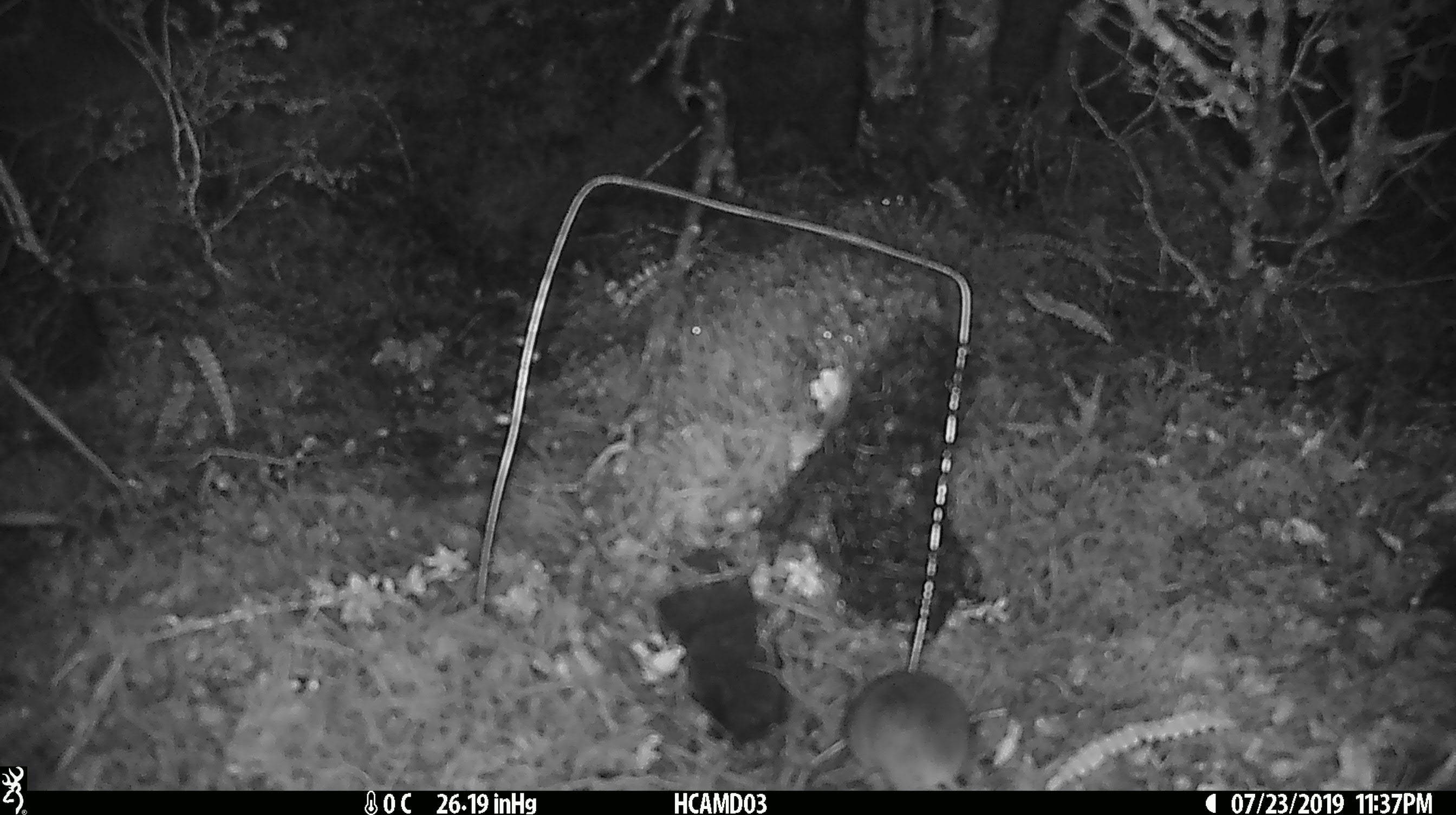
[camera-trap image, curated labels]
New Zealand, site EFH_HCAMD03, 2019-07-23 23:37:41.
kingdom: Animalia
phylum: Chordata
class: Mammalia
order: Rodentia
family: Muridae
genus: Mus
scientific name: Mus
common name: mouse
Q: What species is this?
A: Mouse (Mus).